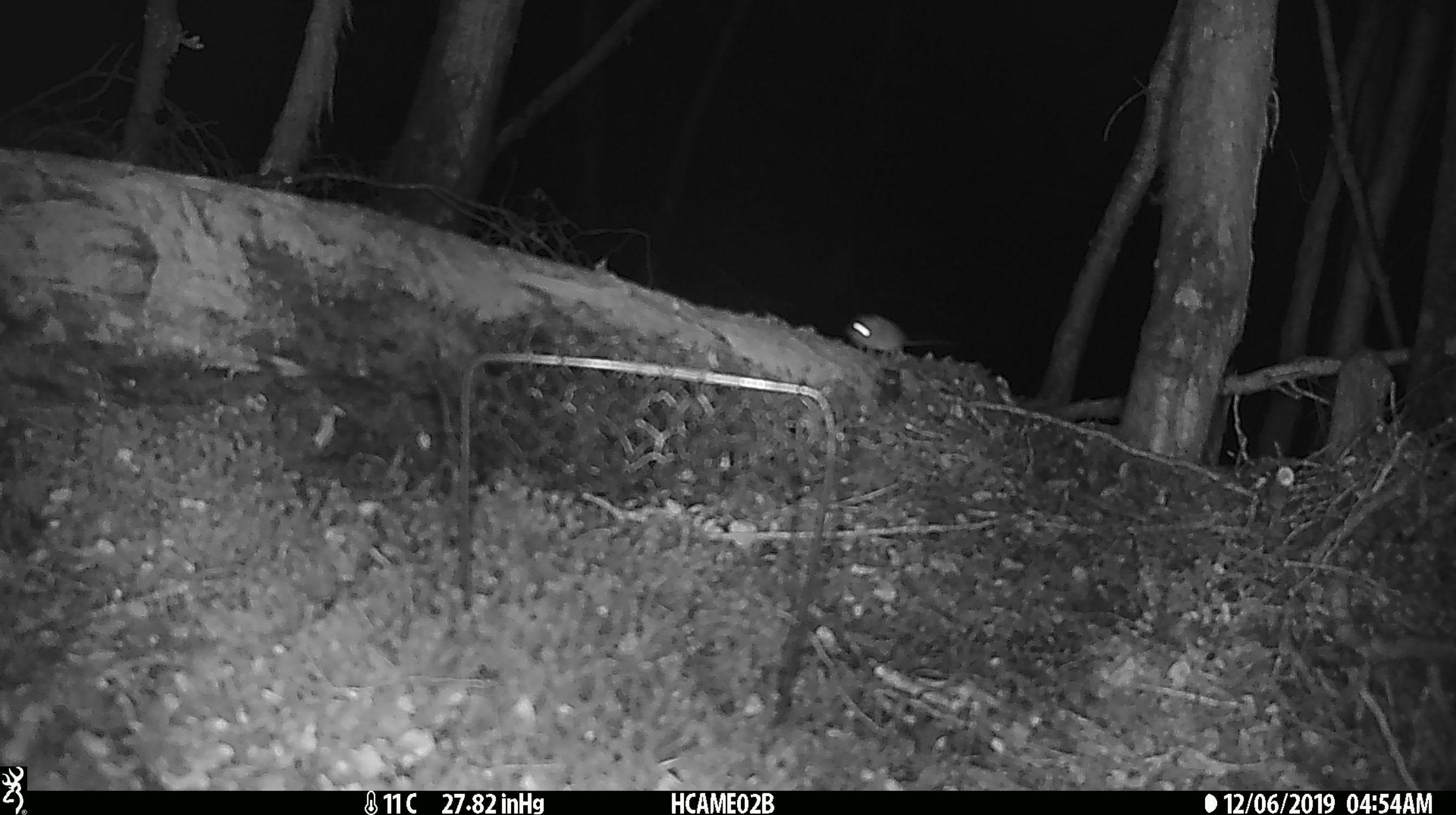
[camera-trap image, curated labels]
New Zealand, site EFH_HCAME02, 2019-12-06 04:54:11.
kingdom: Animalia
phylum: Chordata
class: Mammalia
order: Rodentia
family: Muridae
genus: Mus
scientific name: Mus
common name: mouse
Mouse (Mus).